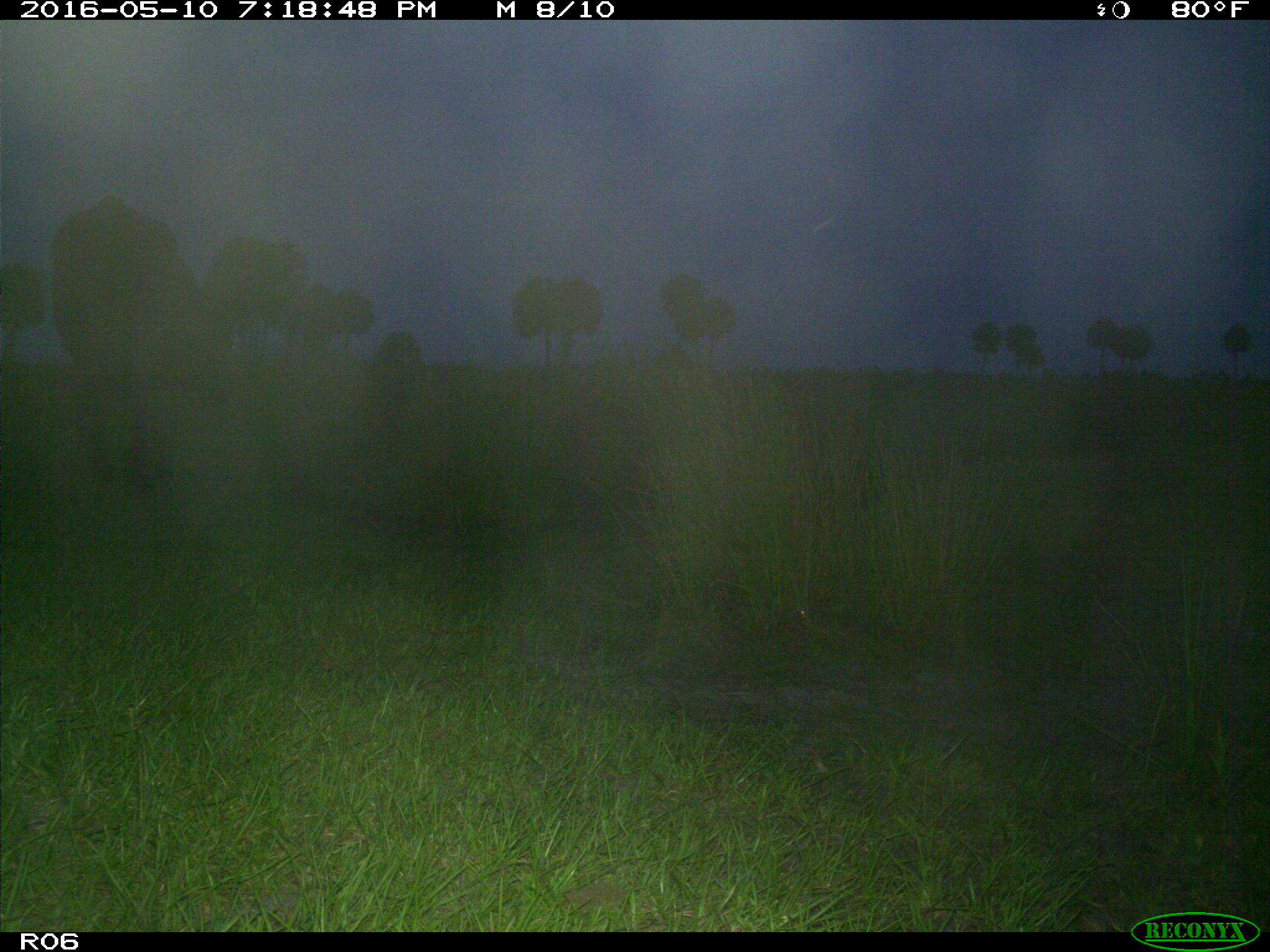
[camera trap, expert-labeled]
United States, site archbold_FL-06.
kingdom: Animalia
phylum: Chordata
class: Mammalia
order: Artiodactyla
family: Bovidae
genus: Bos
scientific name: Bos taurus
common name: domestic cow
Bos taurus (domestic cow).